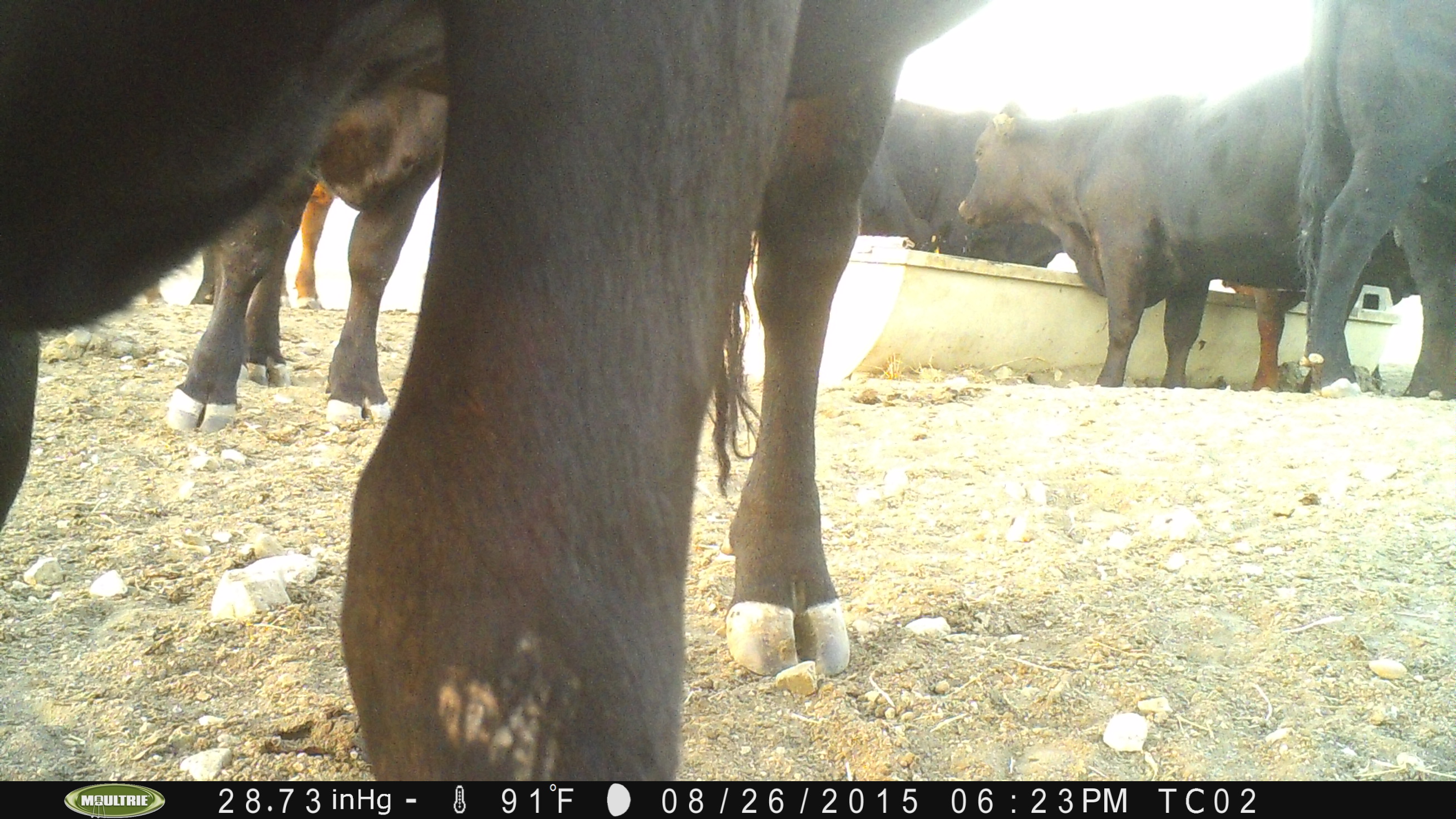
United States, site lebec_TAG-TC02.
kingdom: Animalia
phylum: Chordata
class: Mammalia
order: Artiodactyla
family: Bovidae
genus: Bos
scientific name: Bos taurus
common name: domestic cow